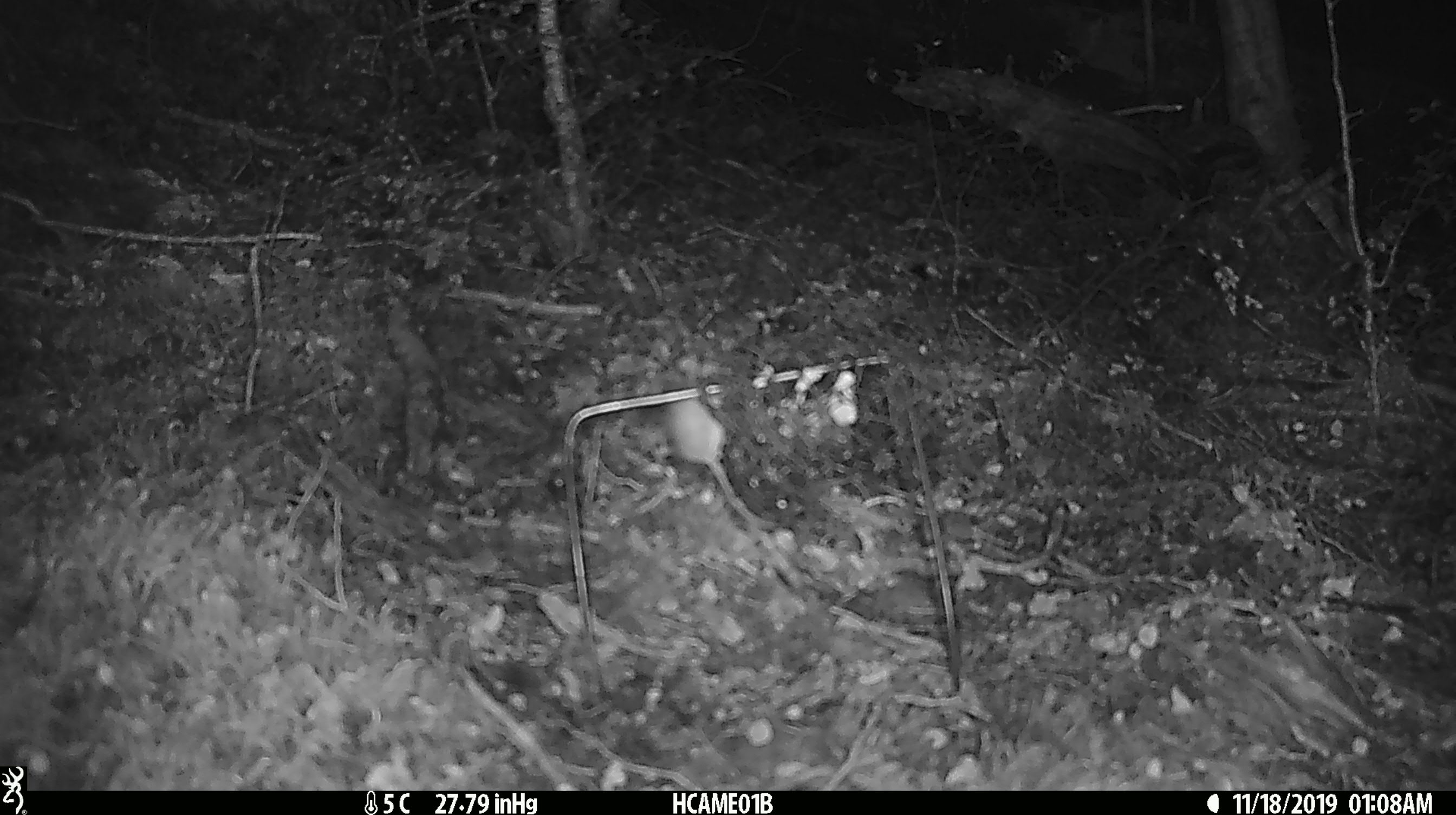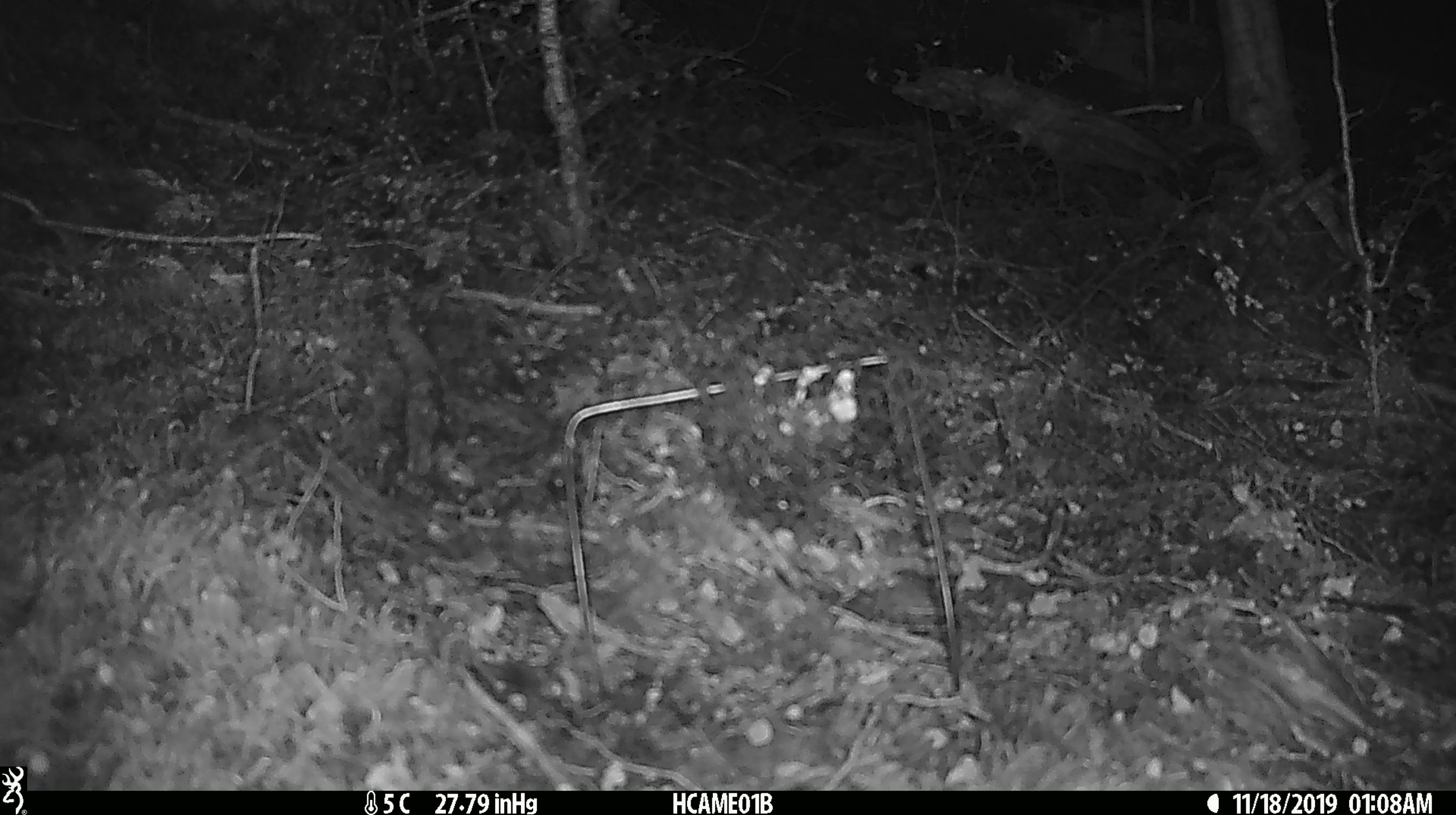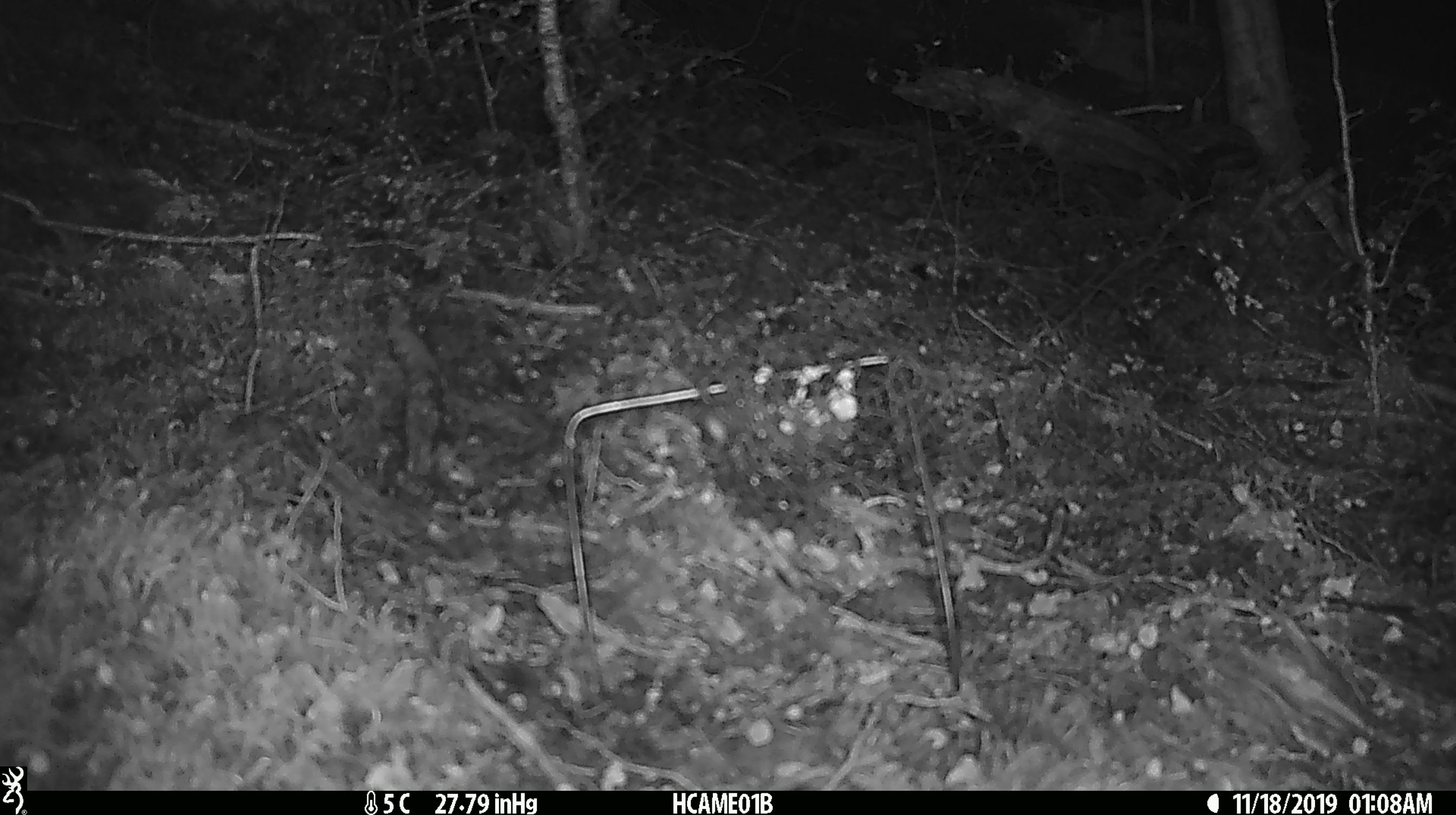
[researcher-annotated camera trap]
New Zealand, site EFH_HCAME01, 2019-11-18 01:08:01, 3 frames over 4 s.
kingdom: Animalia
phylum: Chordata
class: Mammalia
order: Rodentia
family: Muridae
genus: Mus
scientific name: Mus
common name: mouse